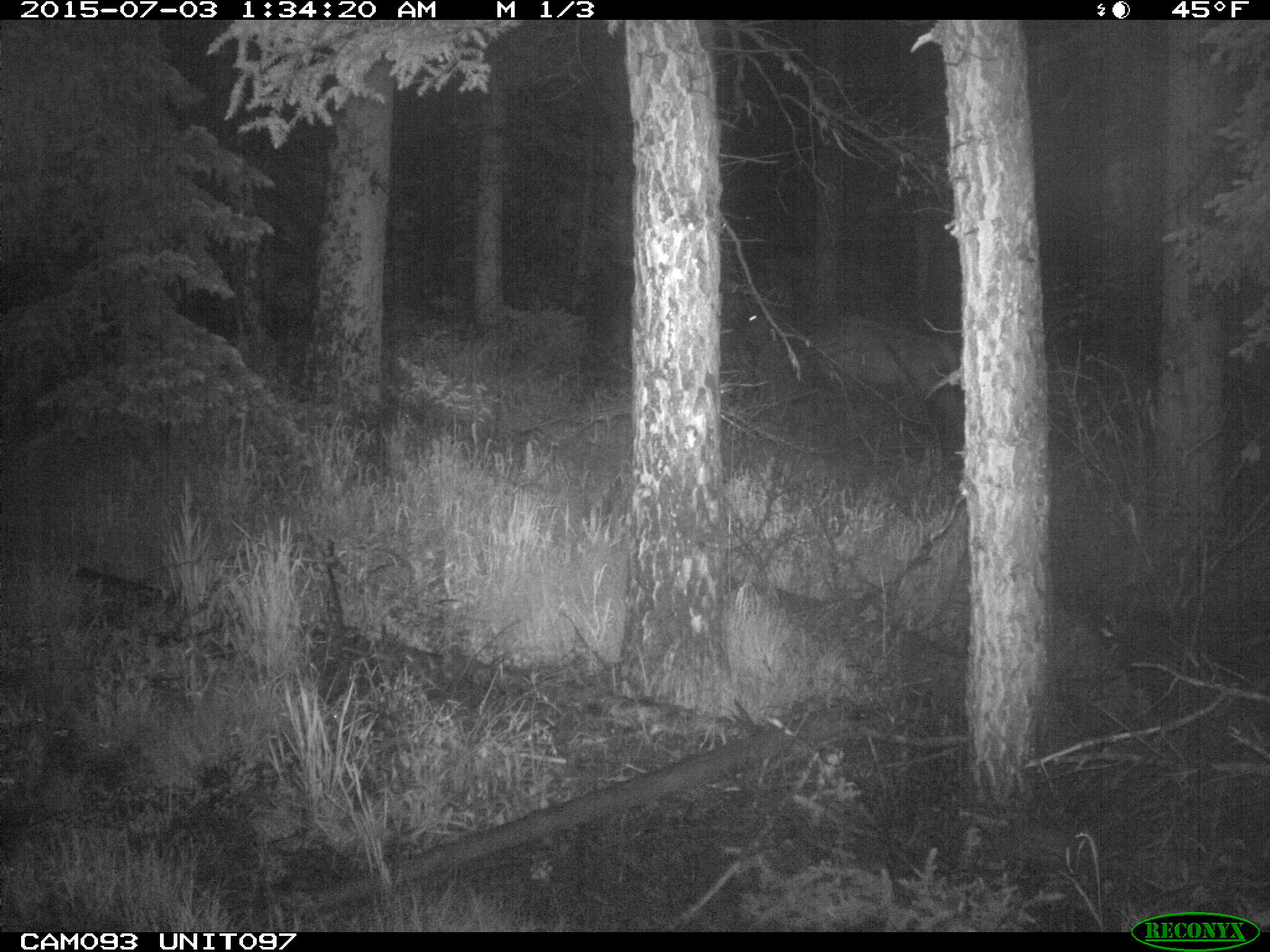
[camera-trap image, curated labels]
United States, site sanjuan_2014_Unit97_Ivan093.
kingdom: Animalia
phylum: Chordata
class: Mammalia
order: Artiodactyla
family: Cervidae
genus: Cervus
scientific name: Cervus elaphus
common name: red deer